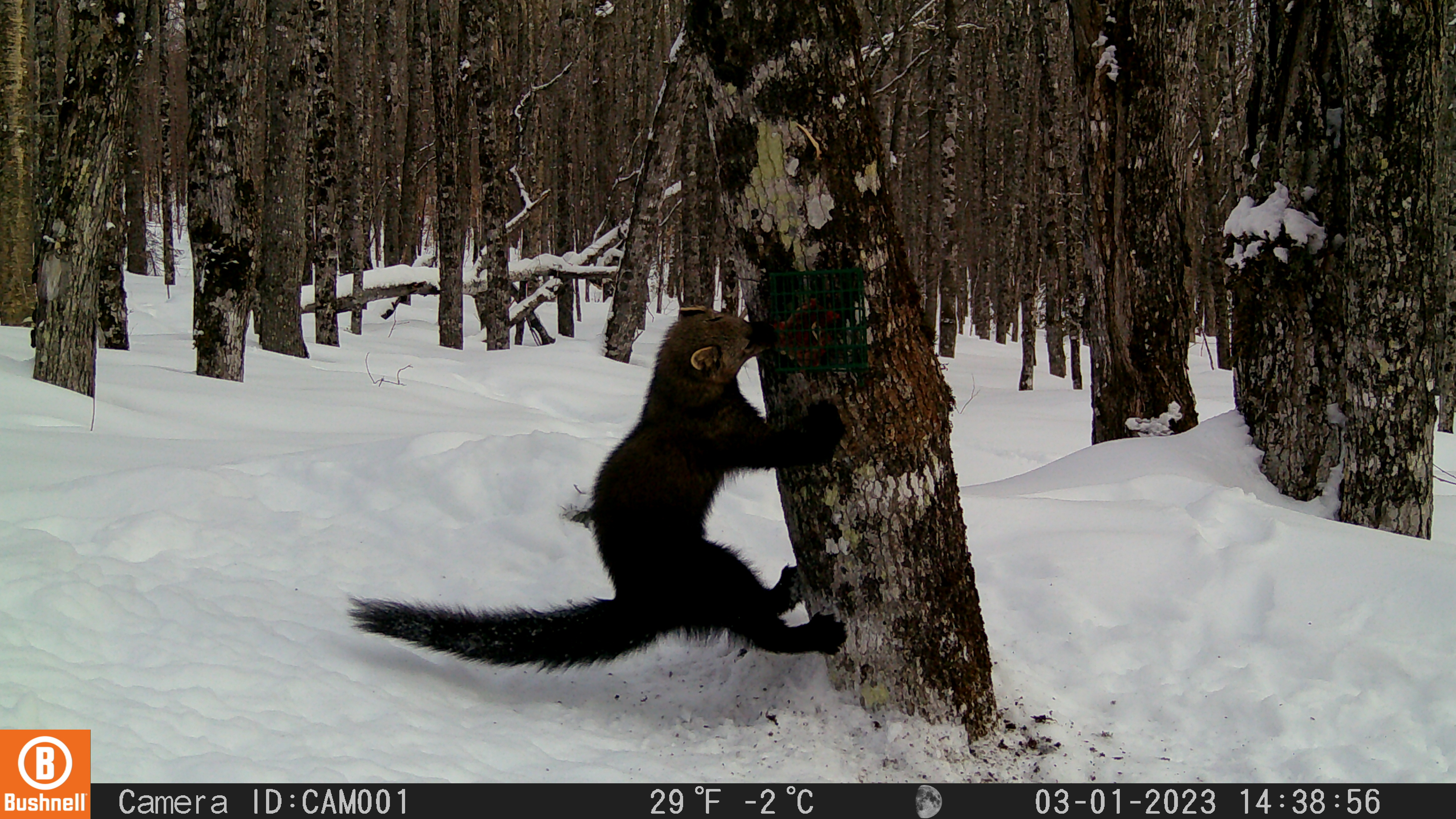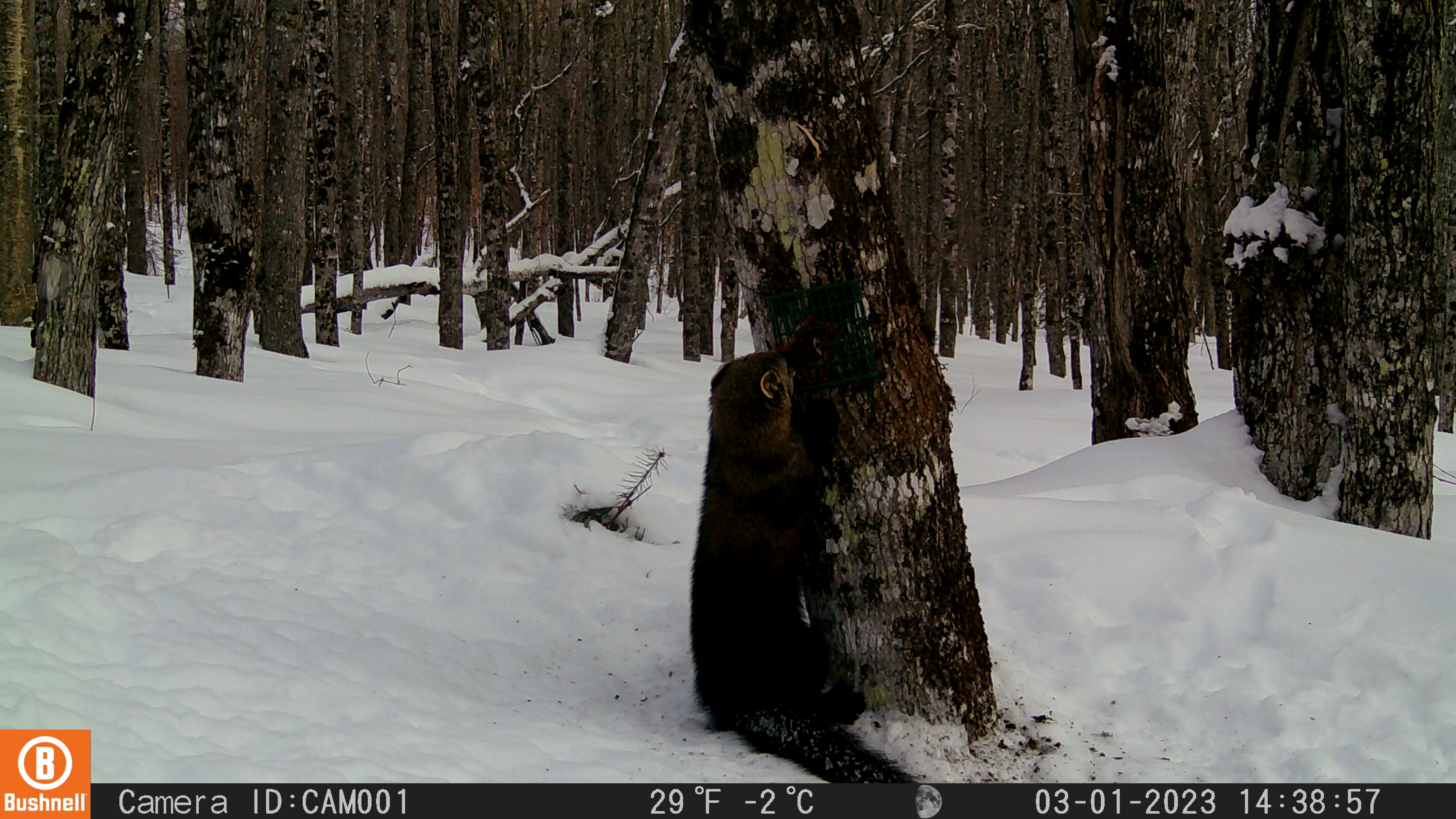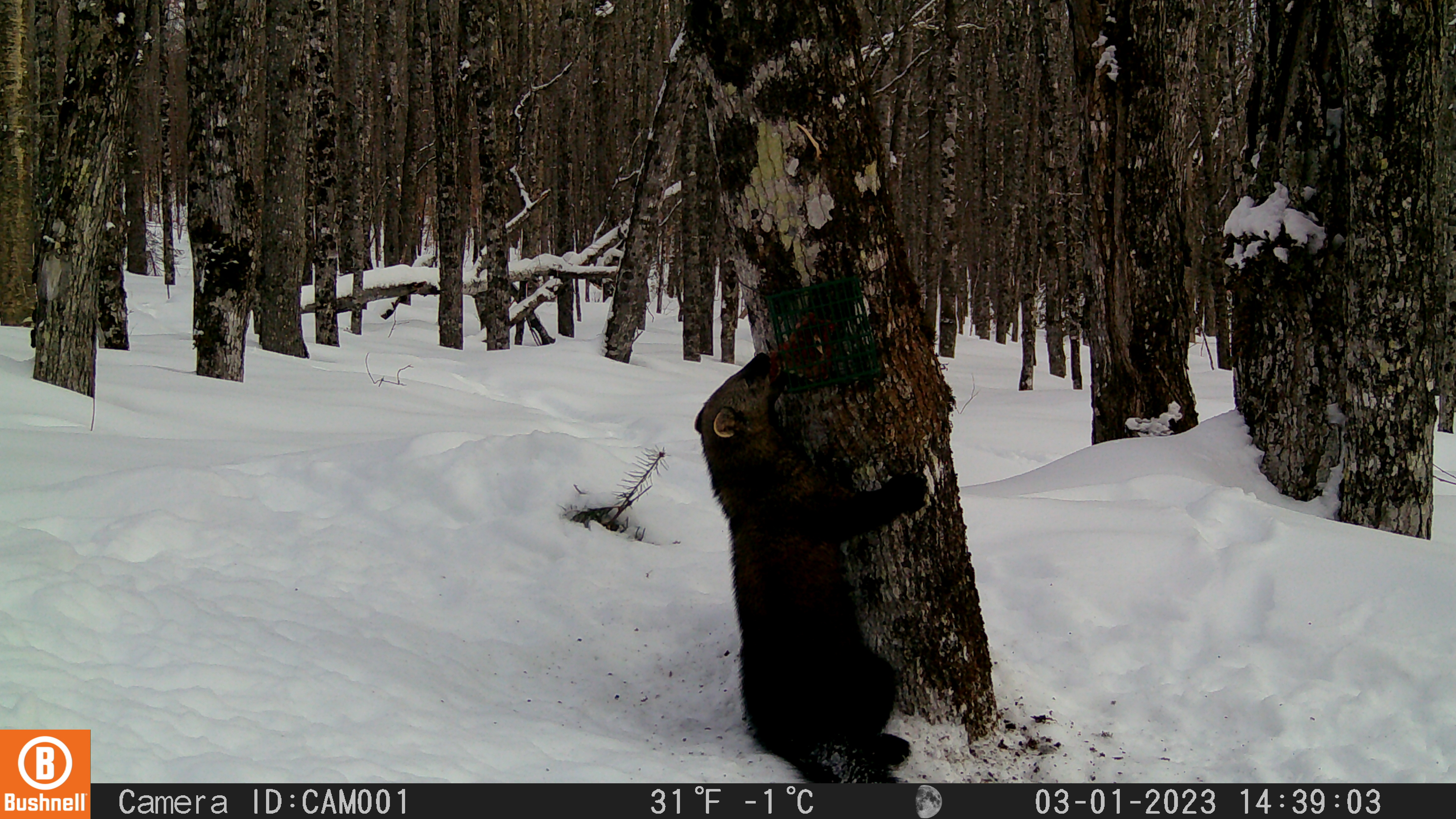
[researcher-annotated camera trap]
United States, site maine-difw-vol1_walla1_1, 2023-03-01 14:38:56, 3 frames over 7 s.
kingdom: Animalia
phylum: Chordata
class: Mammalia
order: Carnivora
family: Mustelidae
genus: Pekania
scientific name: Pekania pennanti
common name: fisher